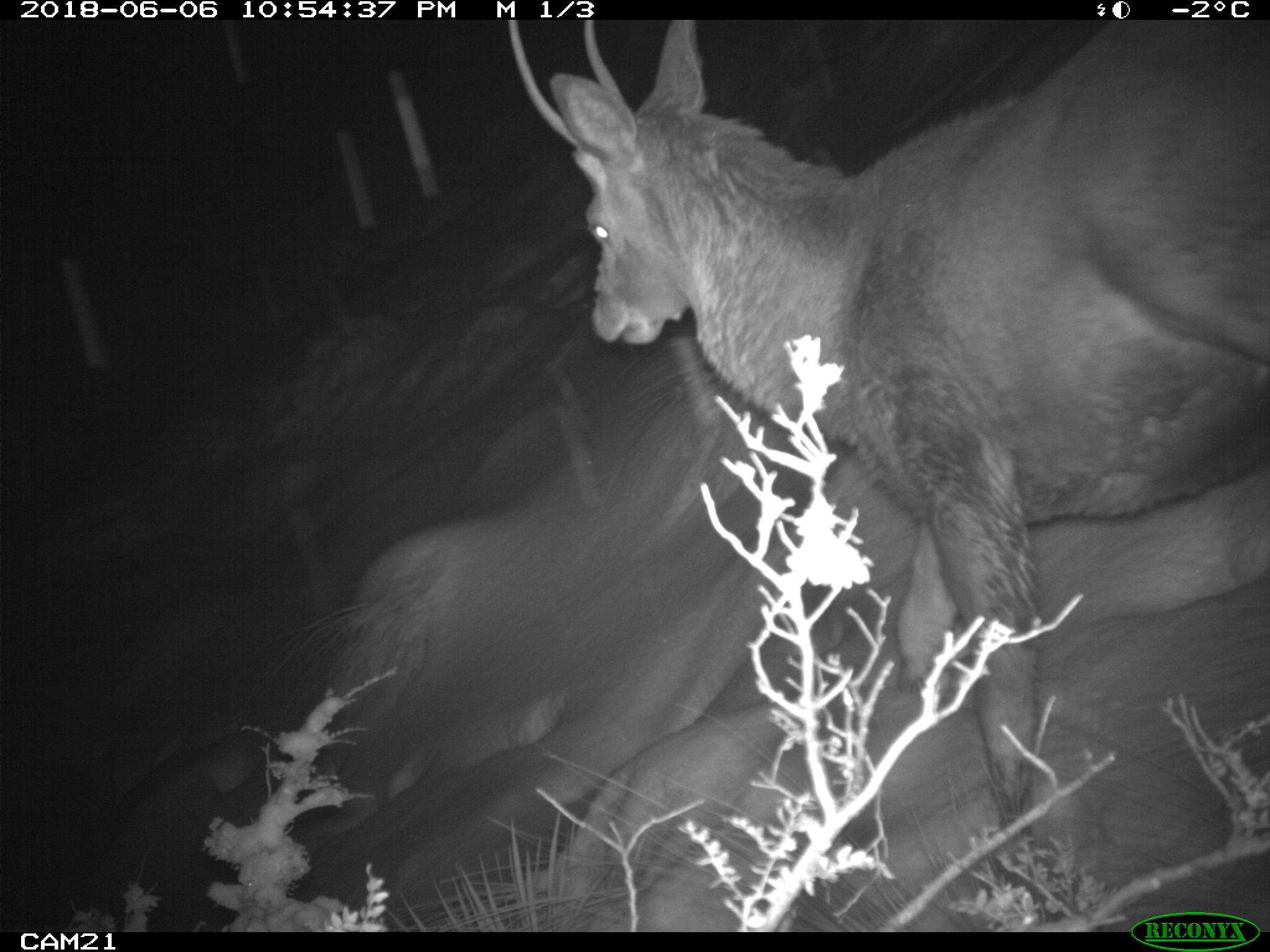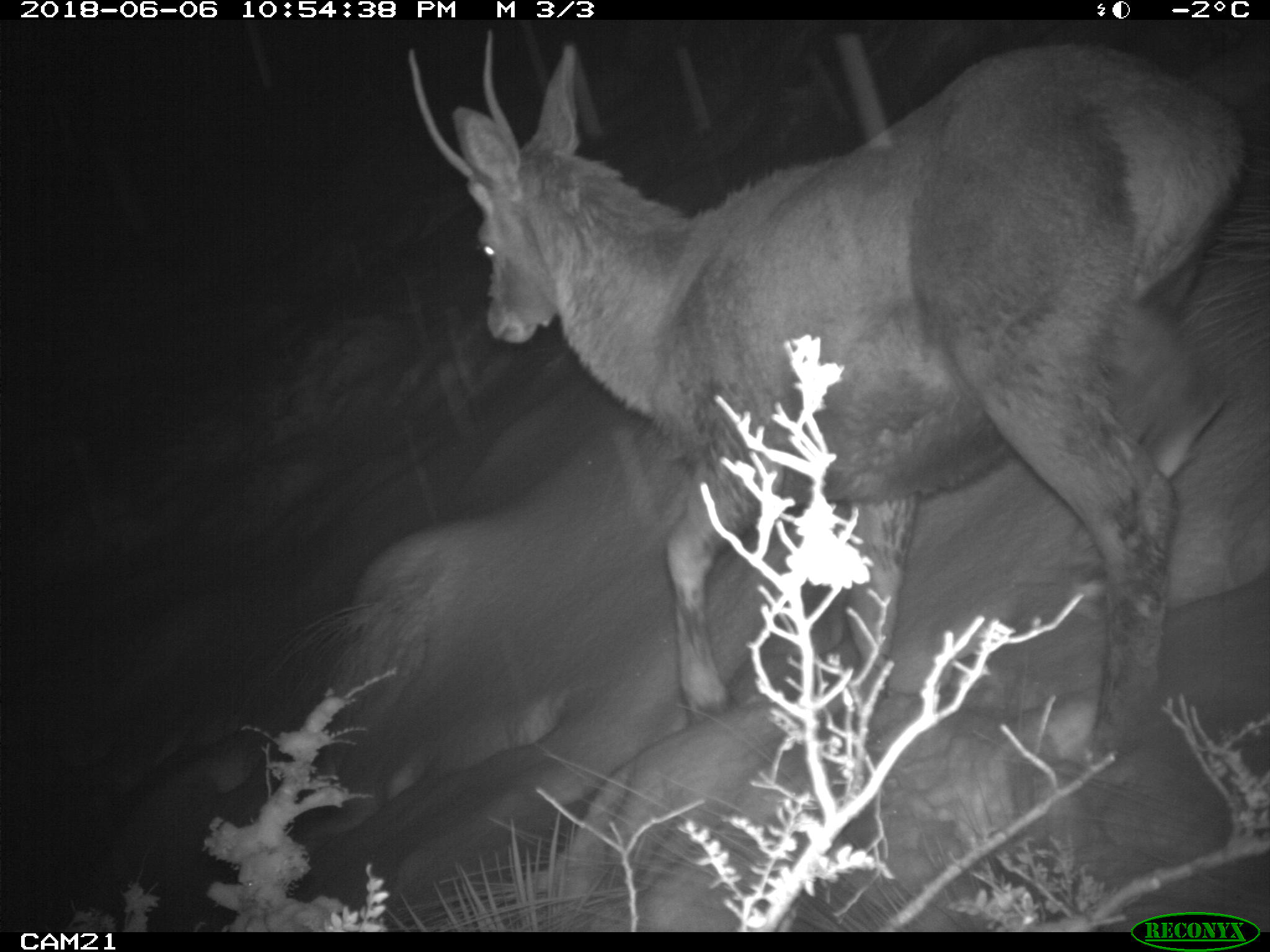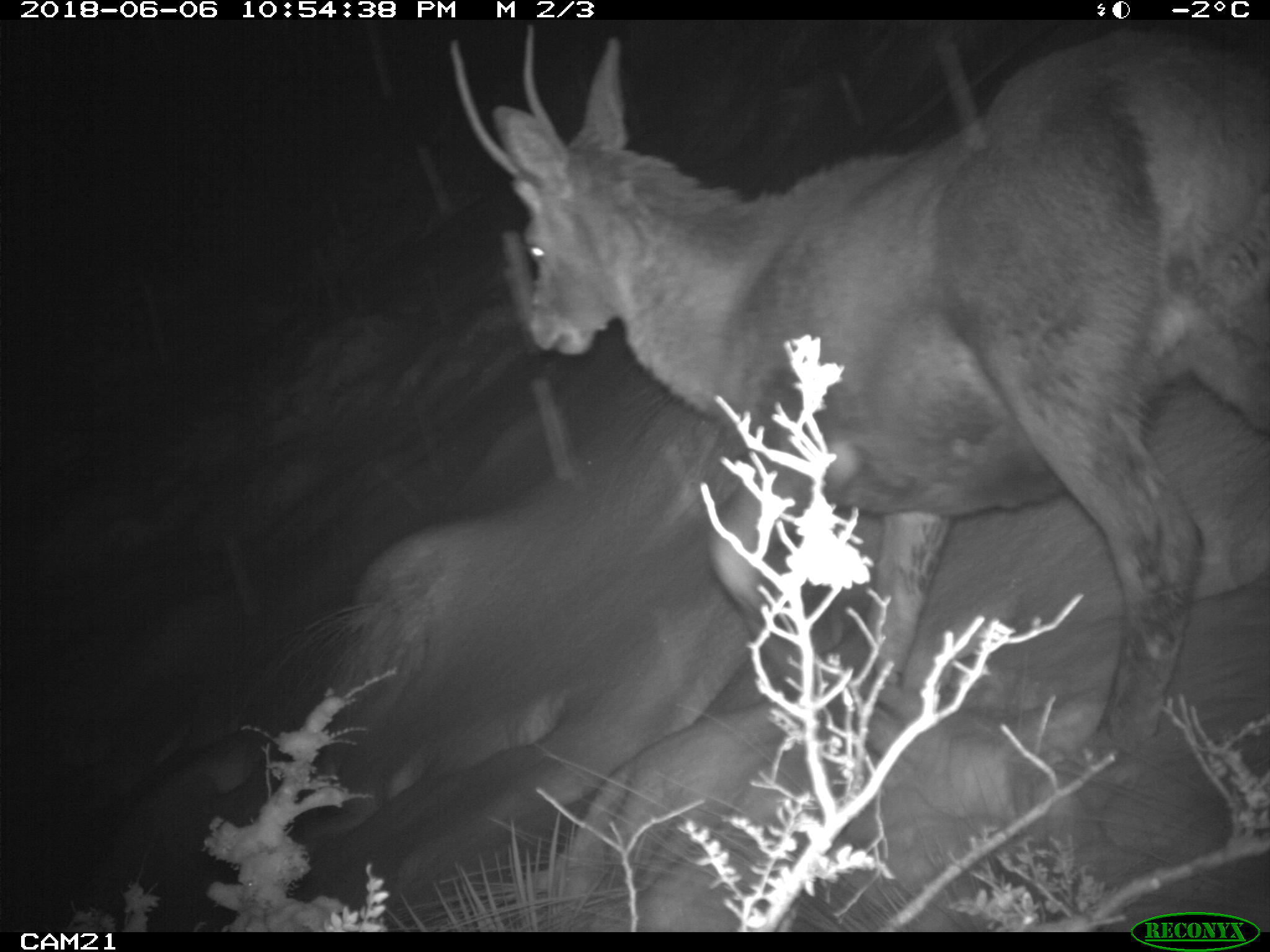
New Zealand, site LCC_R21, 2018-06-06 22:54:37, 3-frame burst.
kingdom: Animalia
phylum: Chordata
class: Mammalia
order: Artiodactyla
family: Cervidae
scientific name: Cervidae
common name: deer